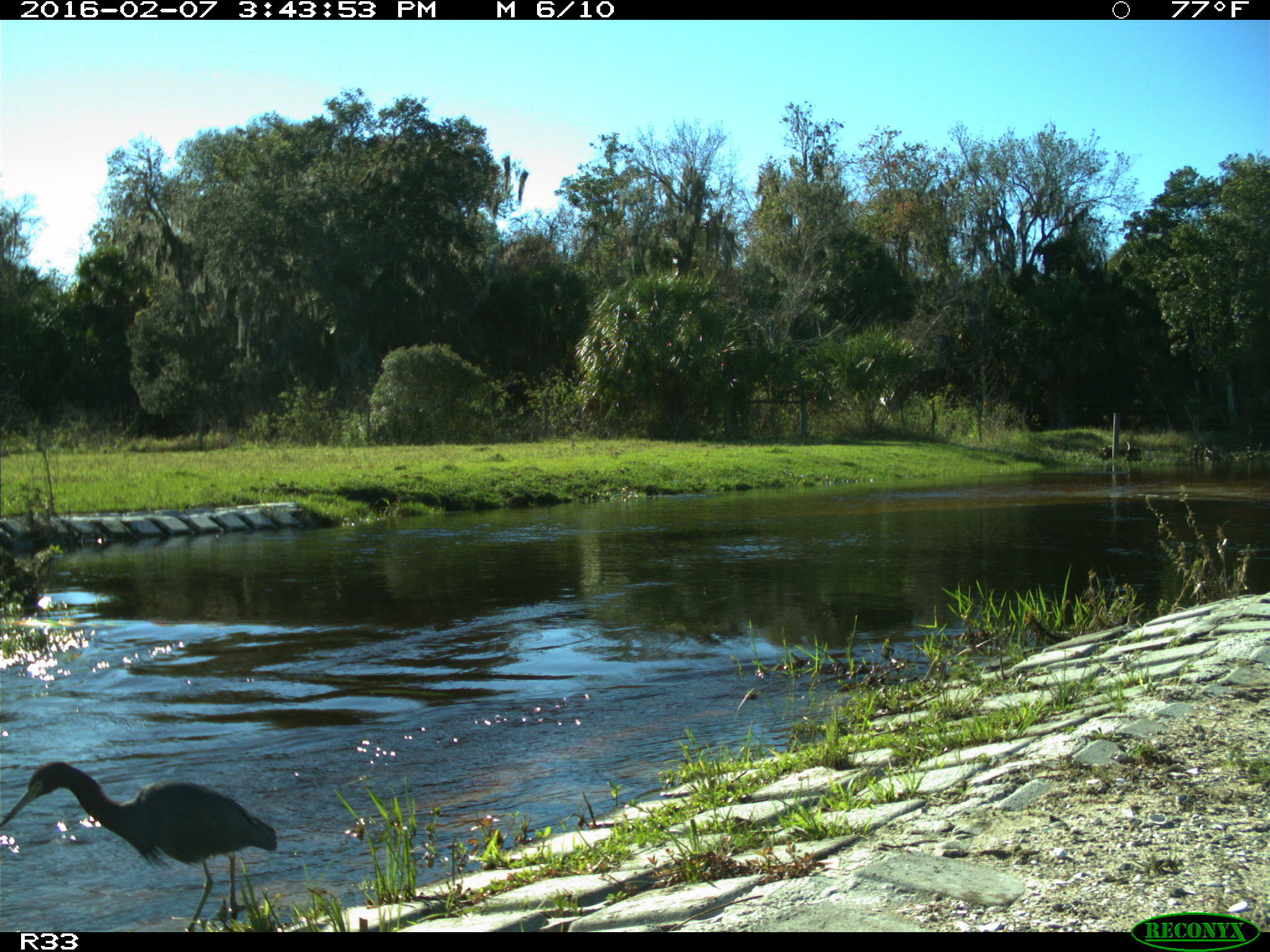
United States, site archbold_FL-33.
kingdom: Animalia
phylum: Chordata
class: Aves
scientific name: Aves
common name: birds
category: unidentified bird